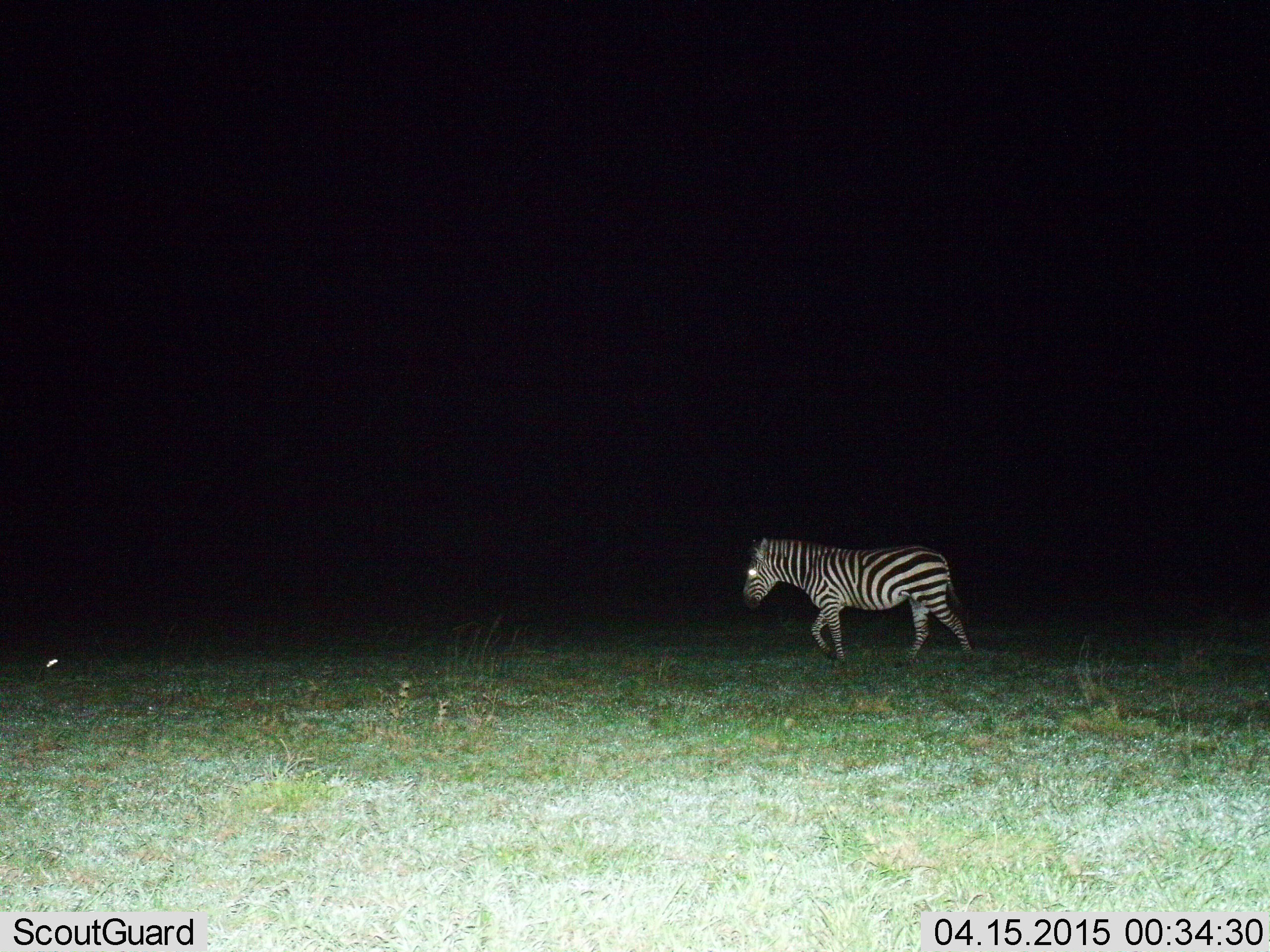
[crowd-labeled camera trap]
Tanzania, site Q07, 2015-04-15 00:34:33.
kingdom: Animalia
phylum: Chordata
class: Mammalia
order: Perissodactyla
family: Equidae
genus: Equus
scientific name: Equus quagga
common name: plains zebra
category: zebra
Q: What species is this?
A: Zebra (plains zebra) (Equus quagga).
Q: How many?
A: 1.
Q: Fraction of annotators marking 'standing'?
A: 0%.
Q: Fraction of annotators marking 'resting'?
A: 0%.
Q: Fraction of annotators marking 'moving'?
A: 100%.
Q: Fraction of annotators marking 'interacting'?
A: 0%.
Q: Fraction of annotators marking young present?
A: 0%.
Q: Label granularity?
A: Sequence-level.